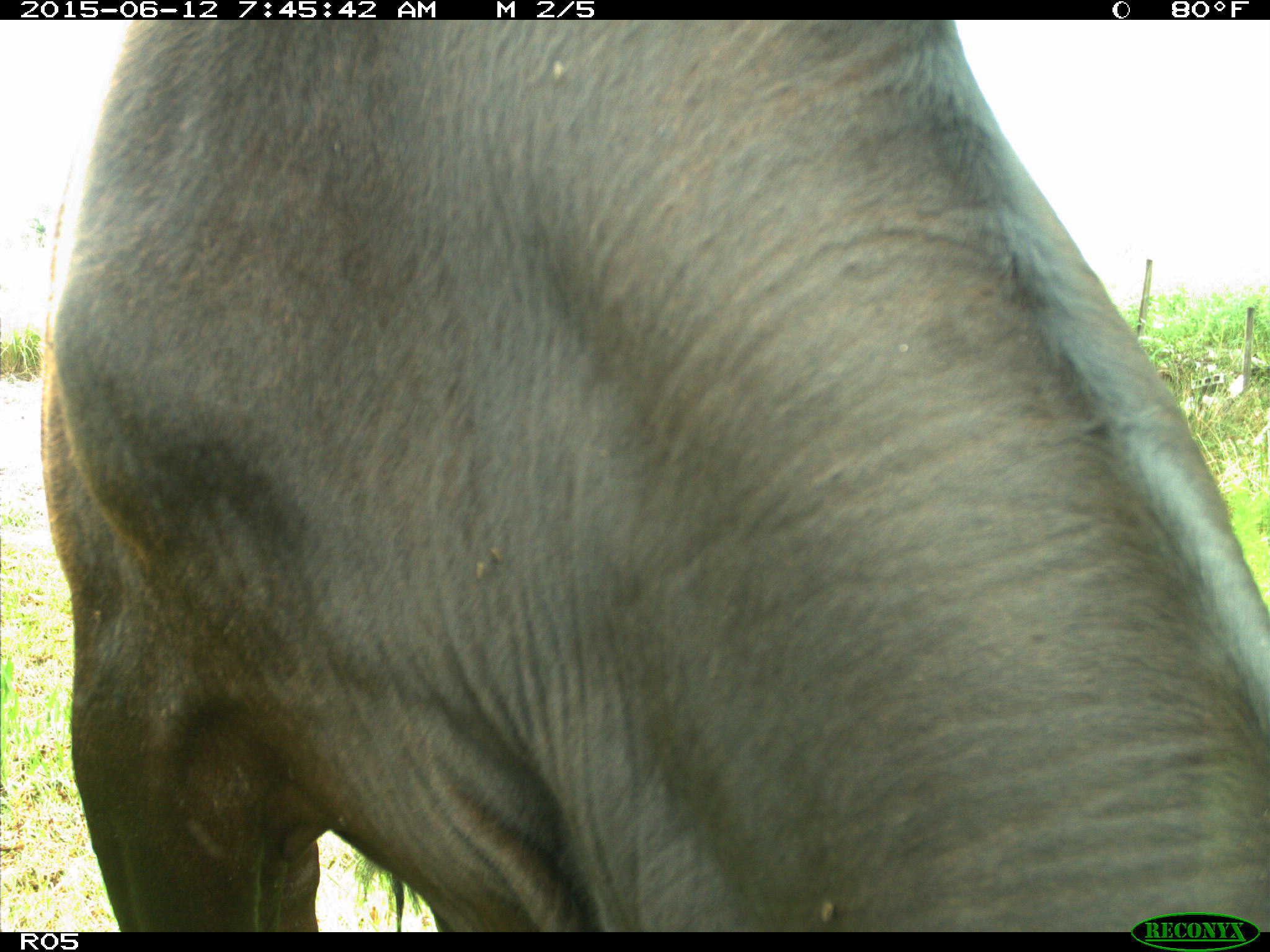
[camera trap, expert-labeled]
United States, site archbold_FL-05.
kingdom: Animalia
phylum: Chordata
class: Mammalia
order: Artiodactyla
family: Bovidae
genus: Bos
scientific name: Bos taurus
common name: domestic cow